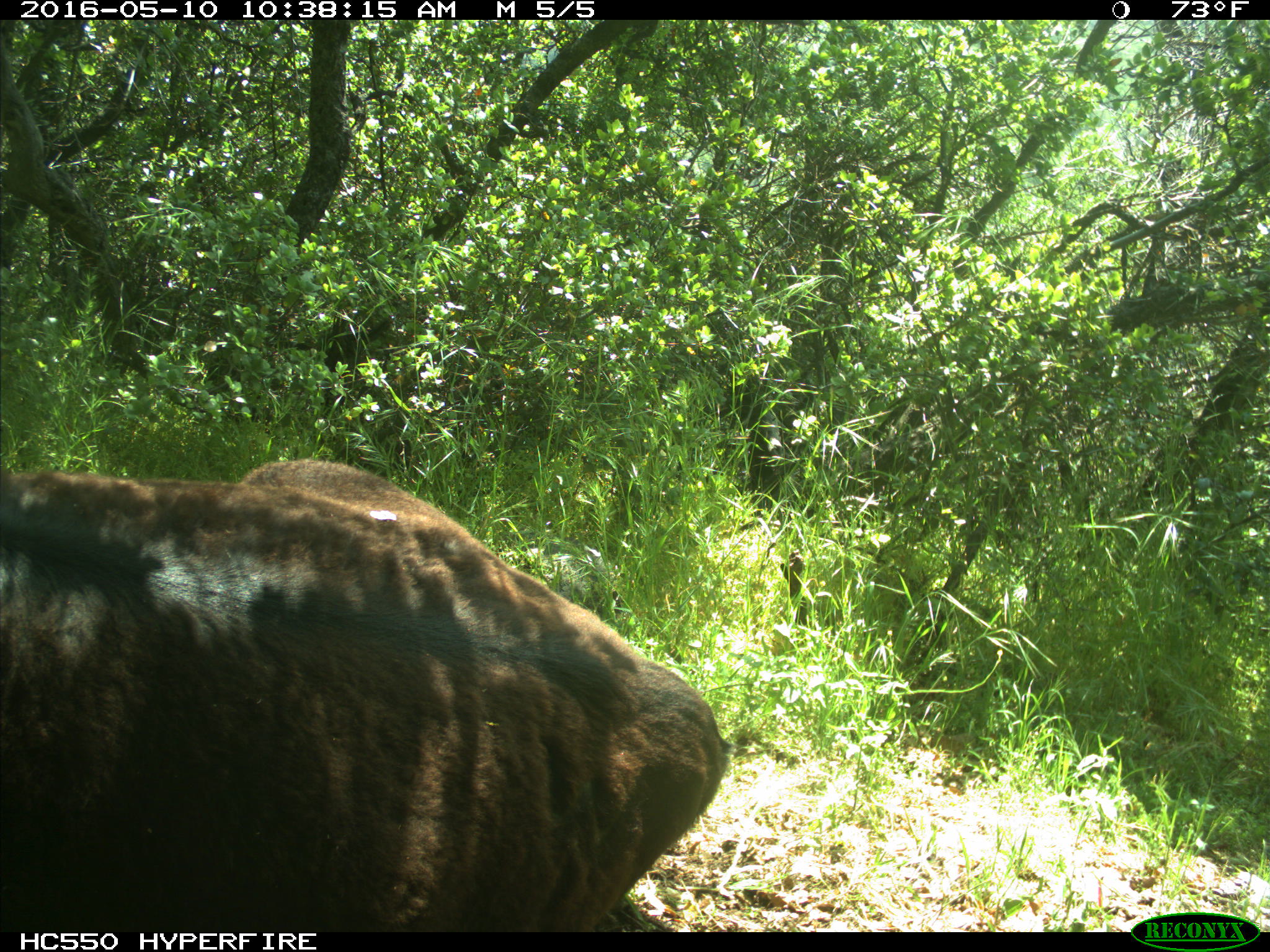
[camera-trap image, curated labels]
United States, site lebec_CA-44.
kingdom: Animalia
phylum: Chordata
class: Mammalia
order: Artiodactyla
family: Bovidae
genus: Bos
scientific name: Bos taurus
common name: domestic cow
Bos taurus (domestic cow).